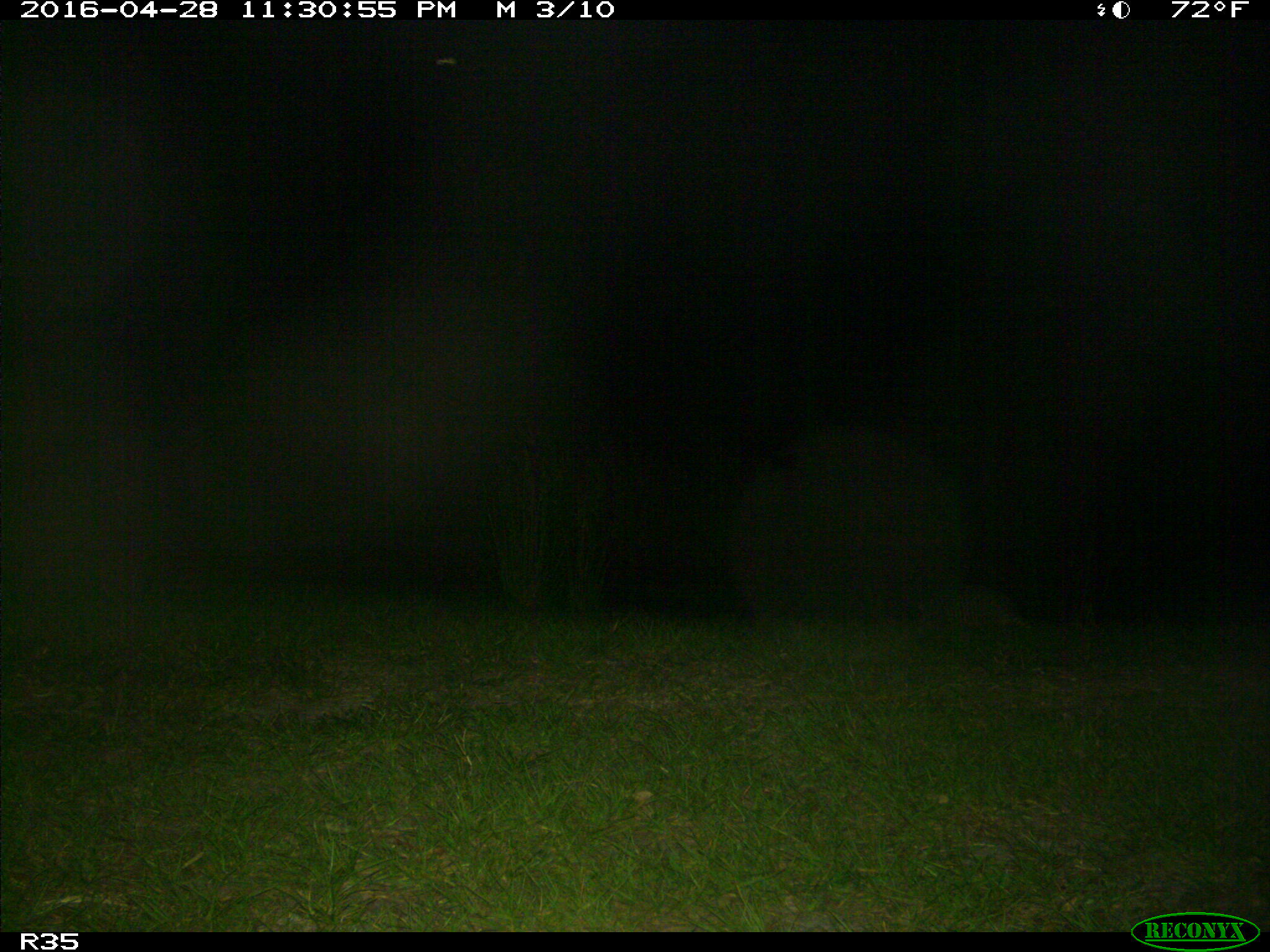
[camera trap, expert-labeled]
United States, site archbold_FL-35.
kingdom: Animalia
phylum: Chordata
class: Mammalia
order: Cingulata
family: Dasypodidae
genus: Dasypus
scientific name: Dasypus novemcinctus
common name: nine-banded armadillo